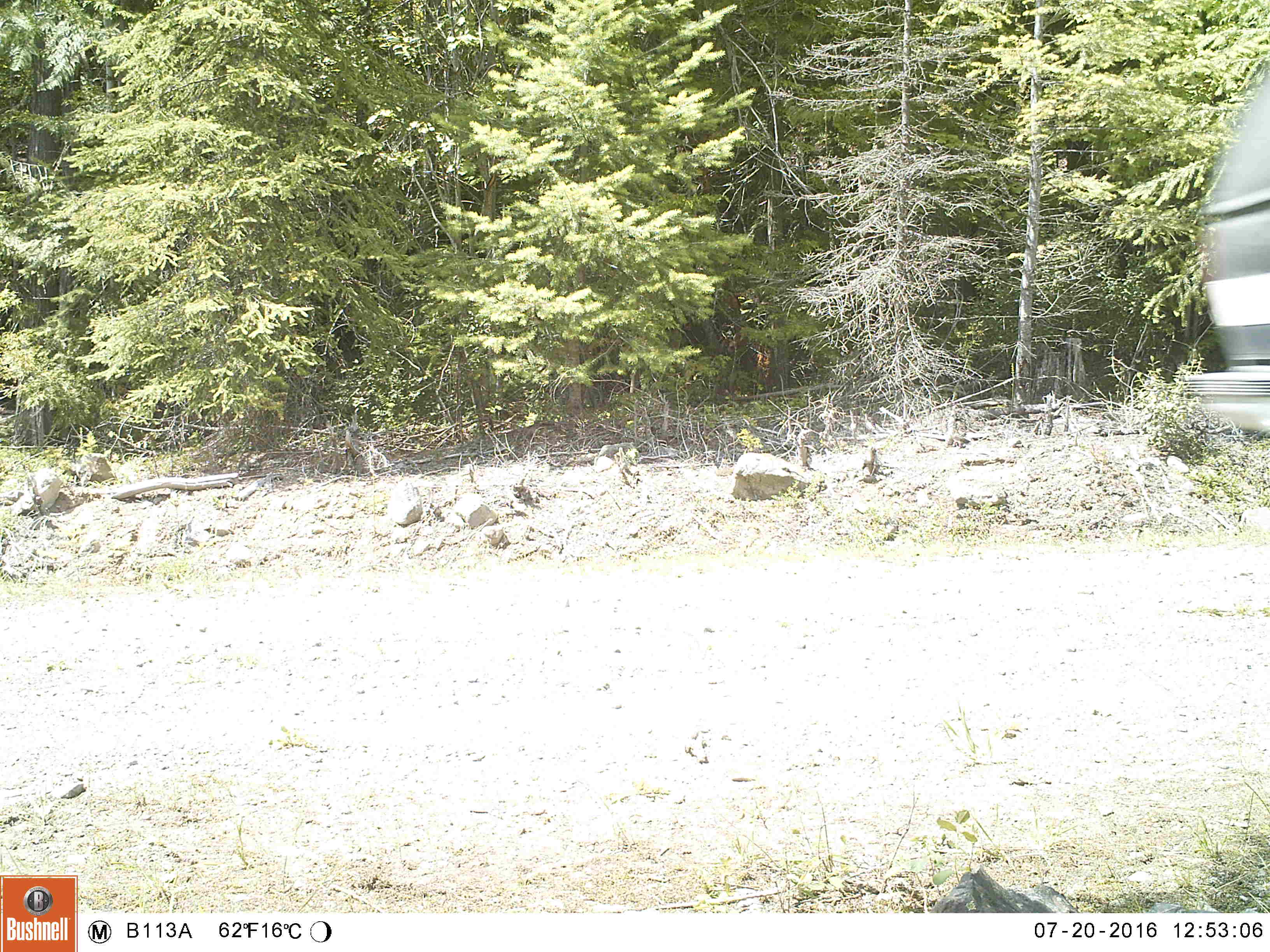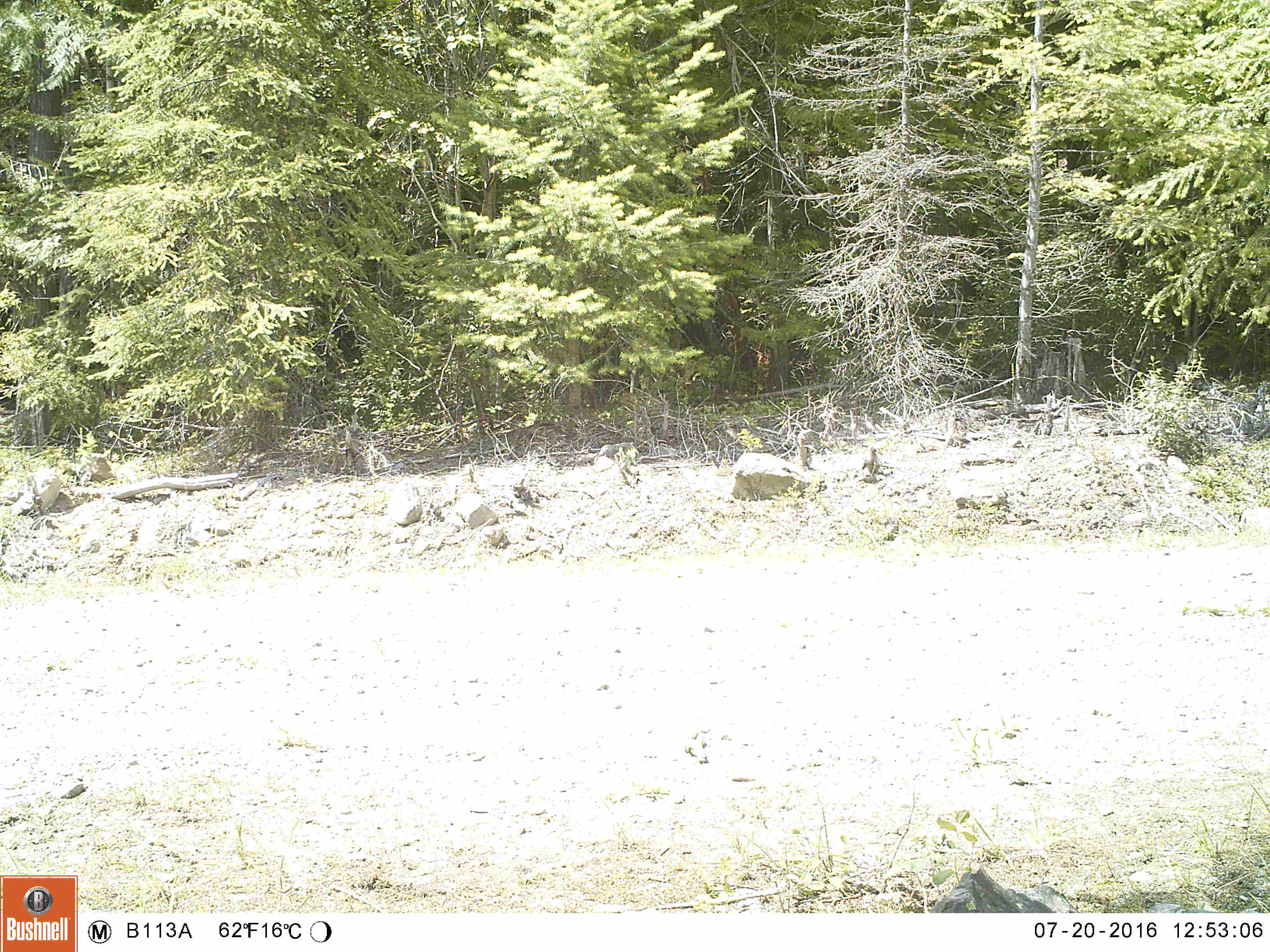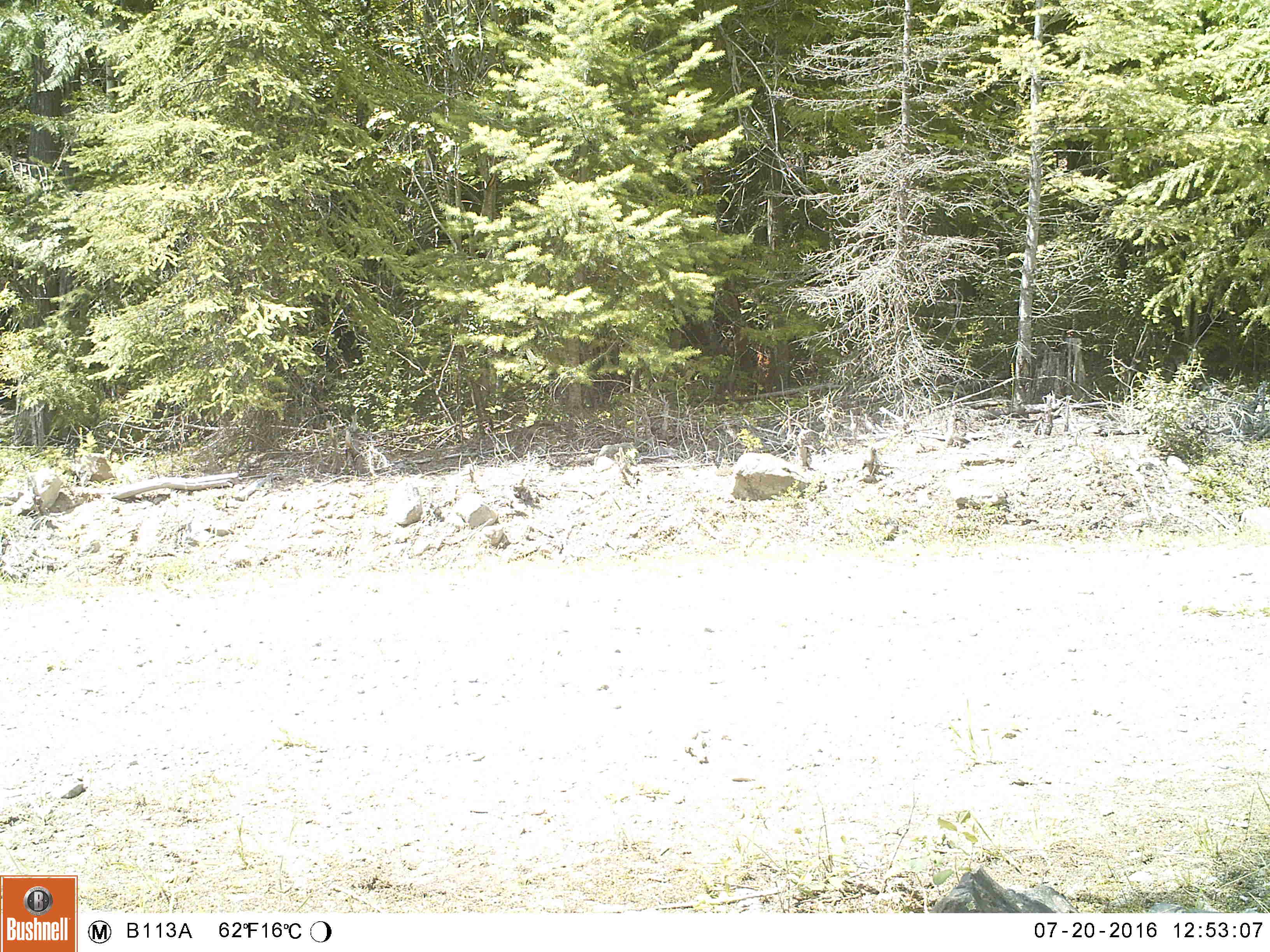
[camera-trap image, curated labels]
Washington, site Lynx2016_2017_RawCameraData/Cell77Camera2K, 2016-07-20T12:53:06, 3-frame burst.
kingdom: Animalia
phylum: Chordata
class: Mammalia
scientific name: Mammalia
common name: small mammal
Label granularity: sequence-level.